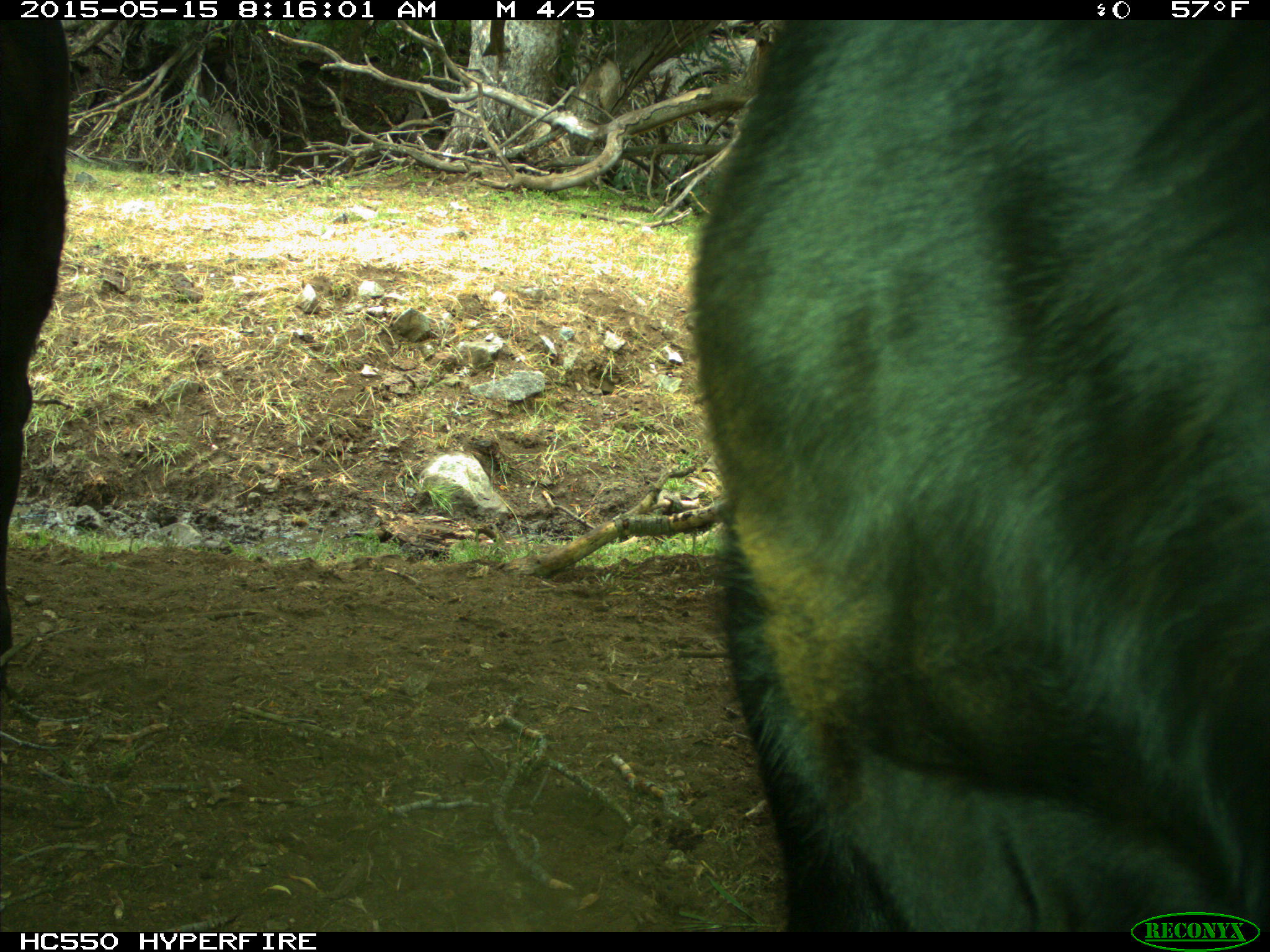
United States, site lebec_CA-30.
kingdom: Animalia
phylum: Chordata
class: Mammalia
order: Artiodactyla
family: Bovidae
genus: Bos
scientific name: Bos taurus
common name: domestic cow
Bos taurus (domestic cow).